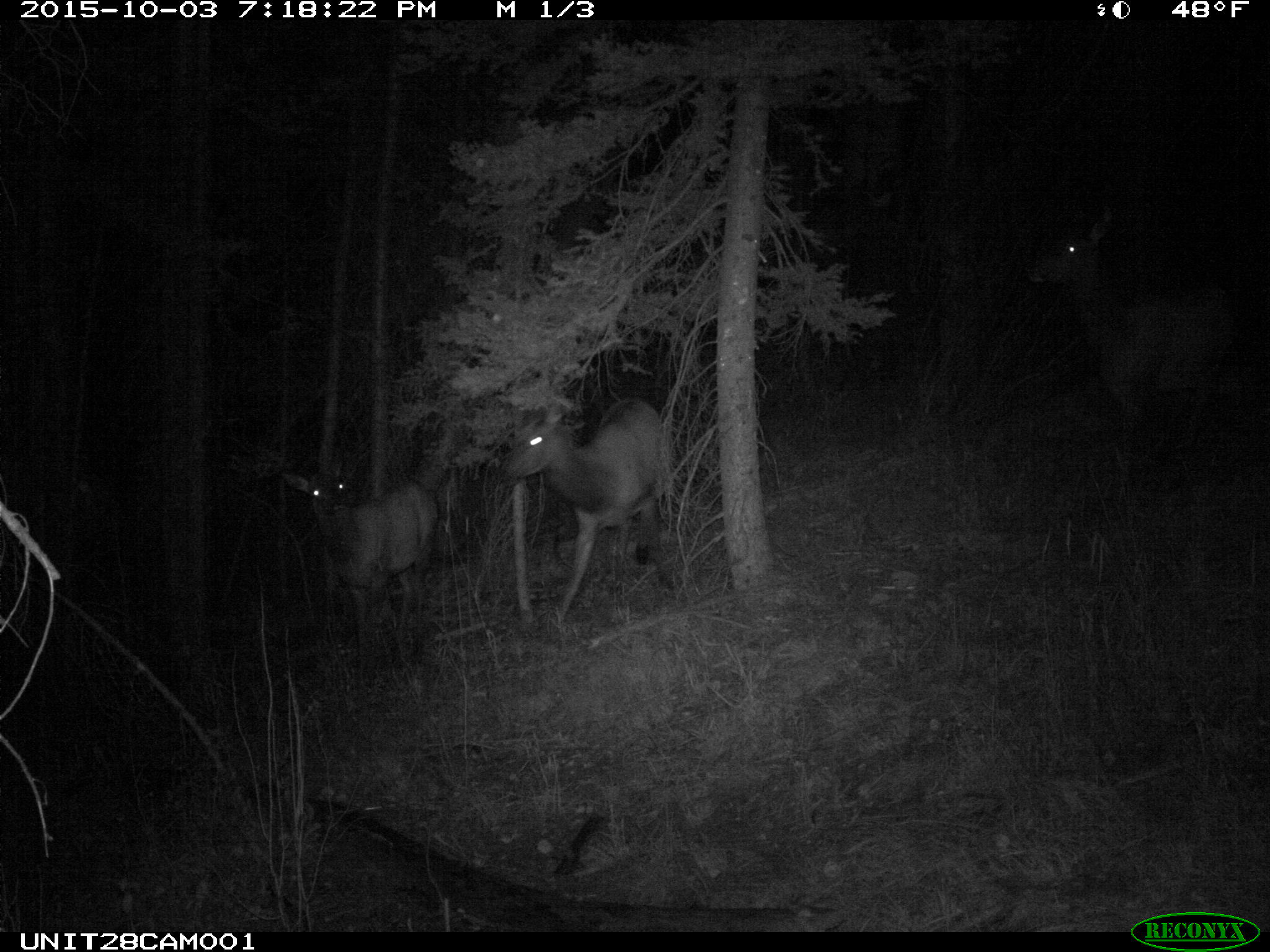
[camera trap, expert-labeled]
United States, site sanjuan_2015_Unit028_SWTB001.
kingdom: Animalia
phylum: Chordata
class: Mammalia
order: Artiodactyla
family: Cervidae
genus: Cervus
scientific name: Cervus elaphus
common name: red deer